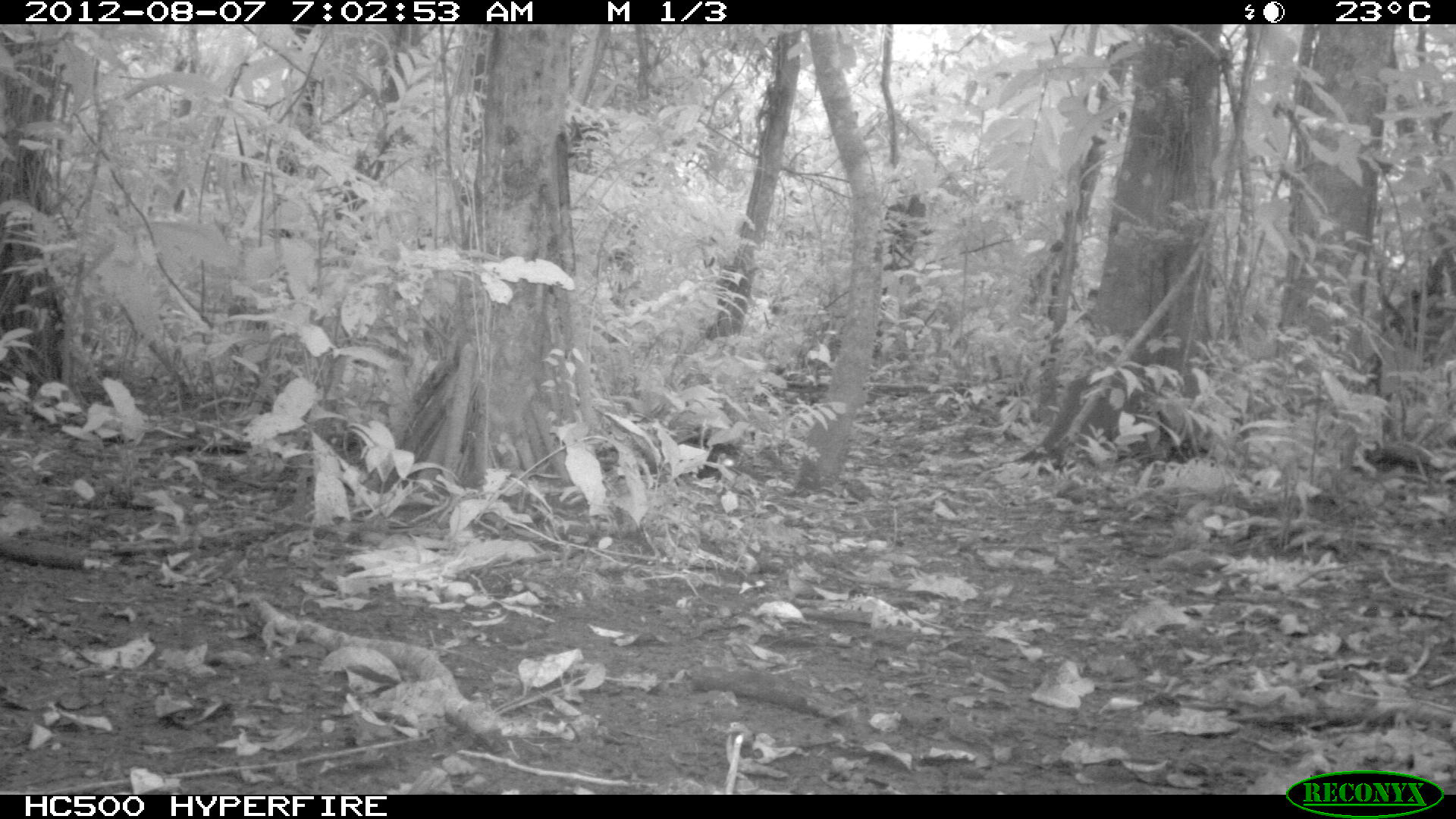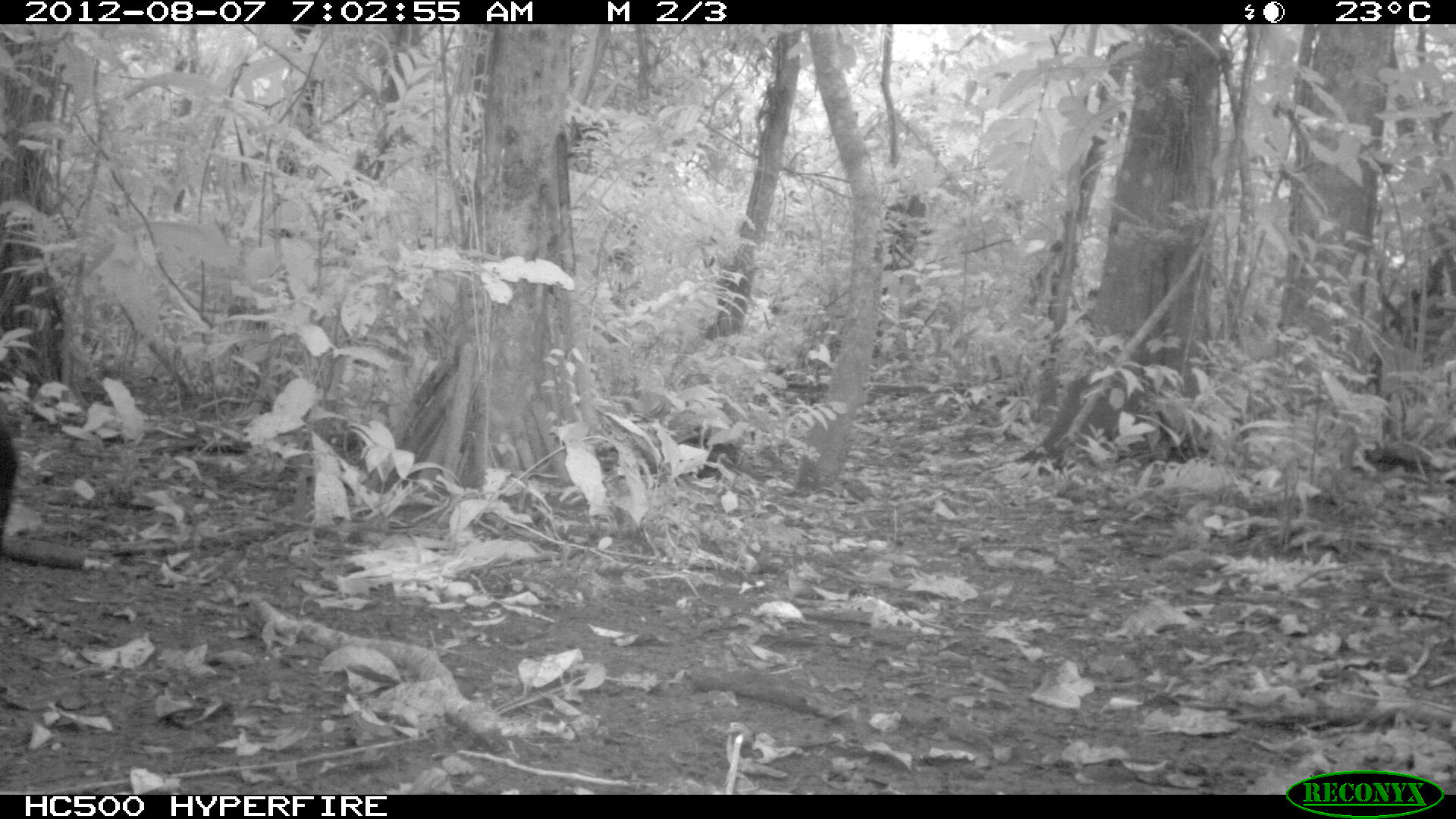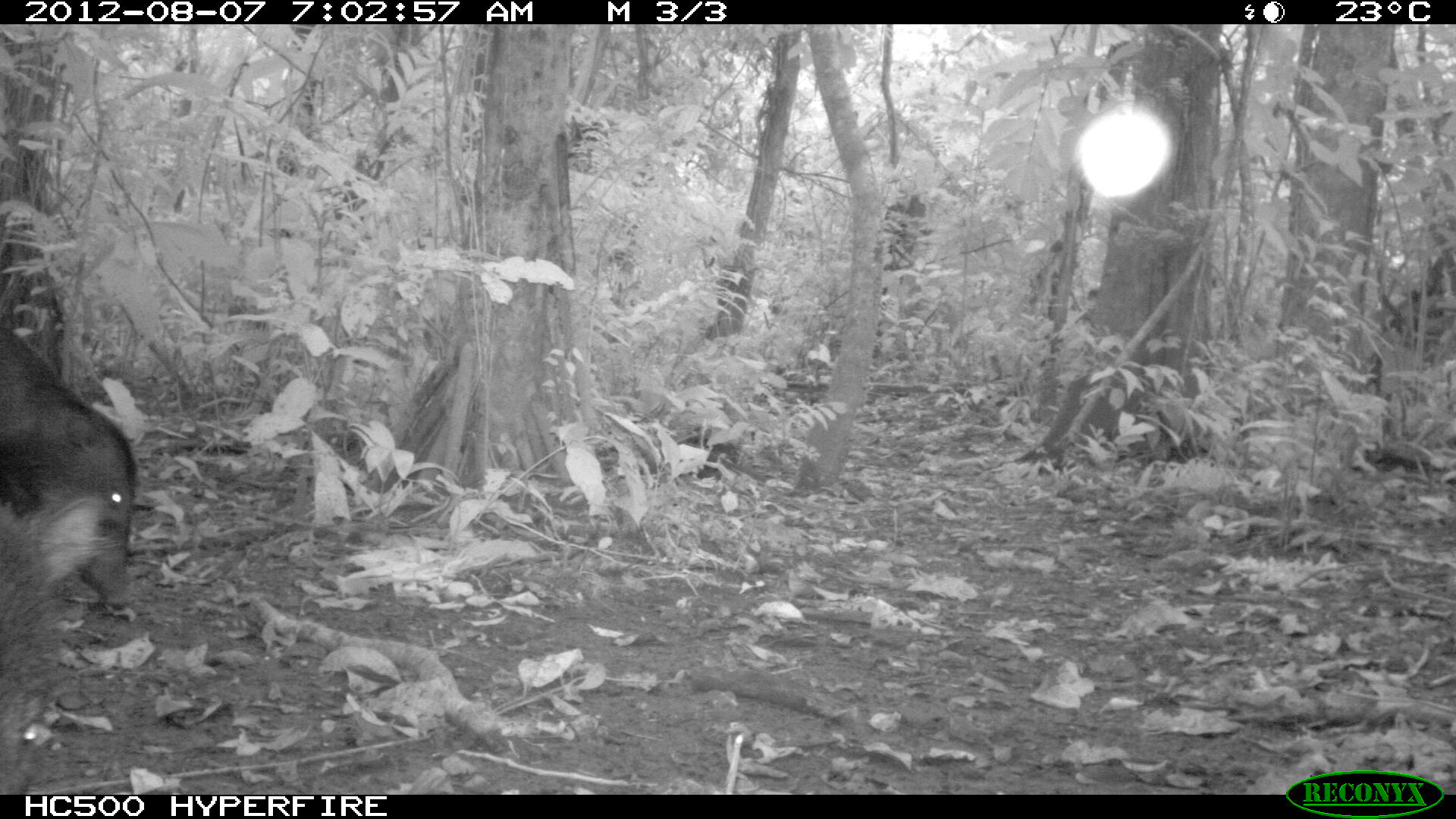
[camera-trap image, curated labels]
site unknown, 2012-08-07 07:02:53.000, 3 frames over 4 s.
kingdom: Animalia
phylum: Chordata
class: Mammalia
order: Artiodactyla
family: Tayassuidae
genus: Tayassu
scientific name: Tayassu pecari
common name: white-lipped peccary